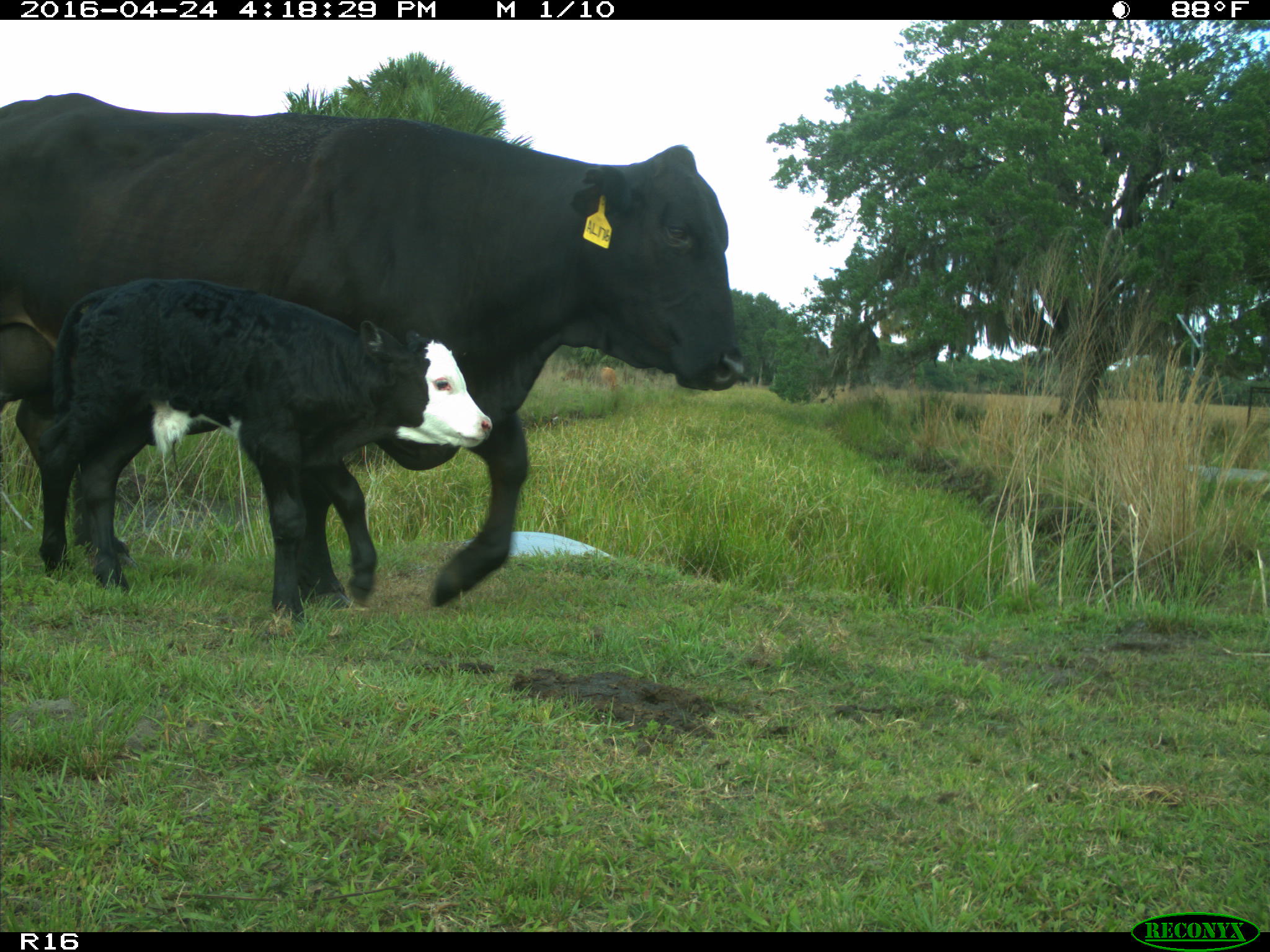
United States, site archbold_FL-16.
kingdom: Animalia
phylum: Chordata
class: Mammalia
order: Artiodactyla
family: Bovidae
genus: Bos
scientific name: Bos taurus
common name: domestic cow